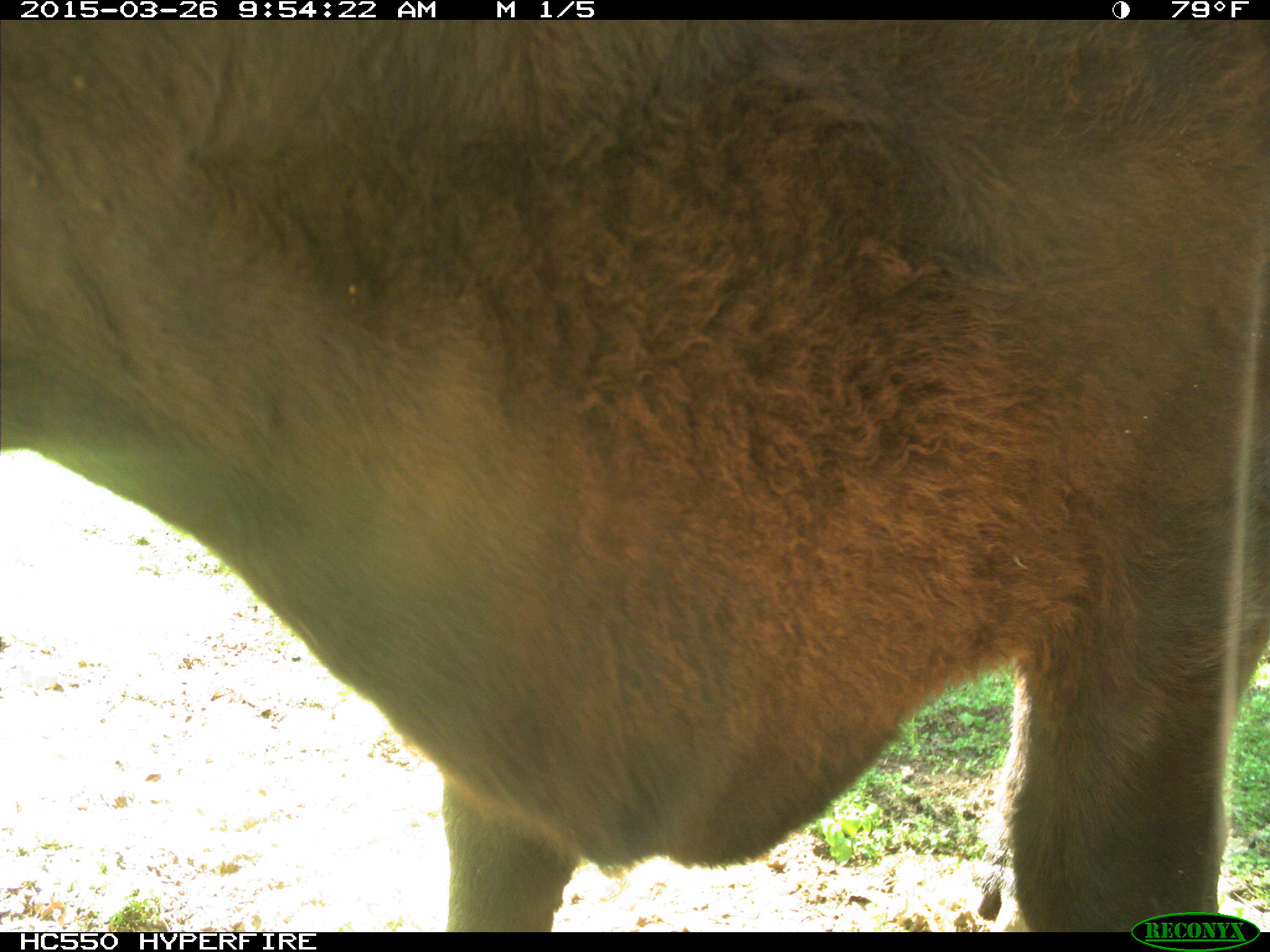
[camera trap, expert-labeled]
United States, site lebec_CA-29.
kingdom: Animalia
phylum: Chordata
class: Mammalia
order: Artiodactyla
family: Bovidae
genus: Bos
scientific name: Bos taurus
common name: domestic cow